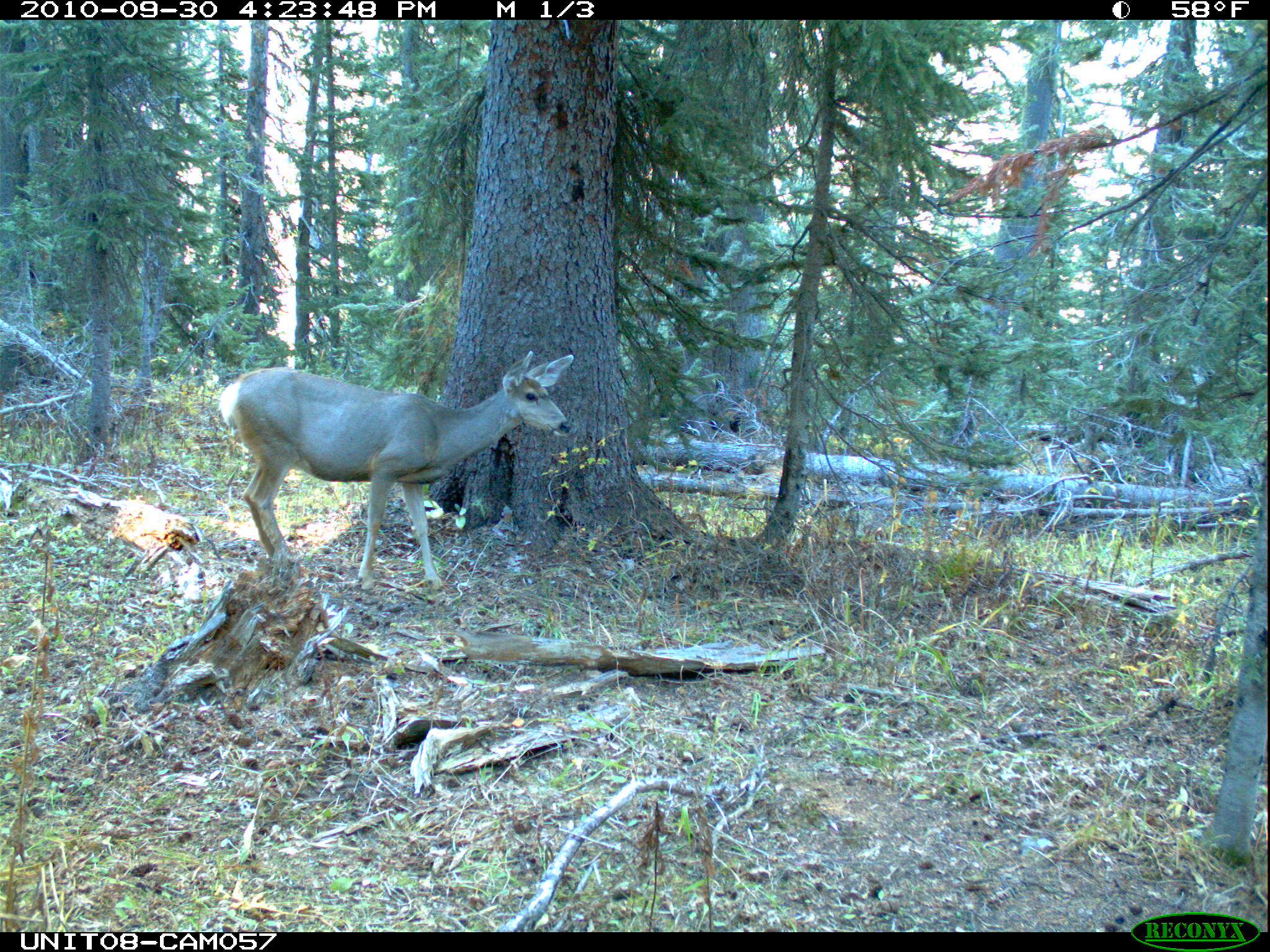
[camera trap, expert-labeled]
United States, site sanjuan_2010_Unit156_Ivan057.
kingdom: Animalia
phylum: Chordata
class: Mammalia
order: Artiodactyla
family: Cervidae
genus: Odocoileus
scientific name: Odocoileus hemionus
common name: mule deer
Odocoileus hemionus (mule deer).